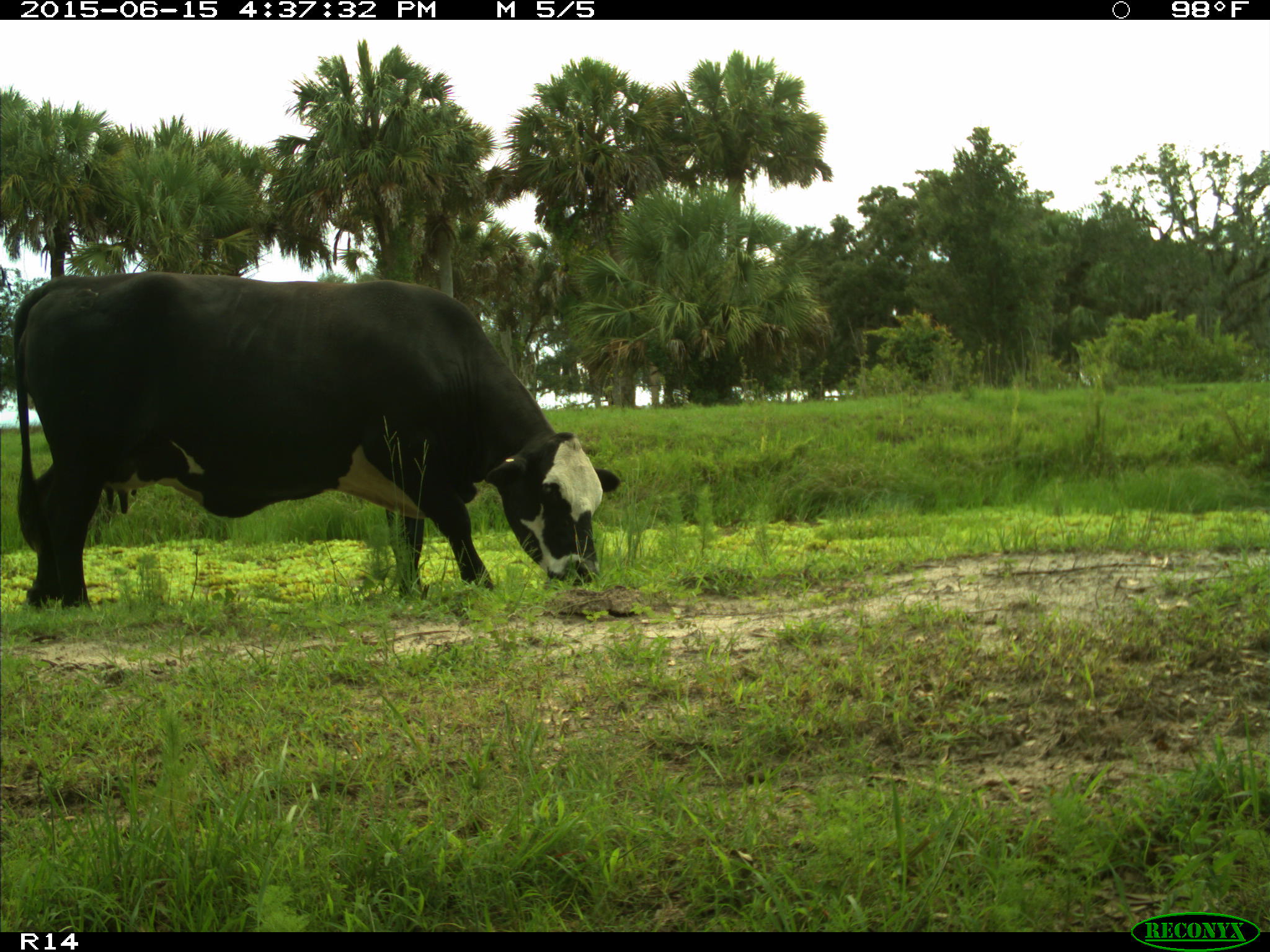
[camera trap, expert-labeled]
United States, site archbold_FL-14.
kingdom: Animalia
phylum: Chordata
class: Mammalia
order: Artiodactyla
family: Bovidae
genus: Bos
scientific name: Bos taurus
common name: domestic cow